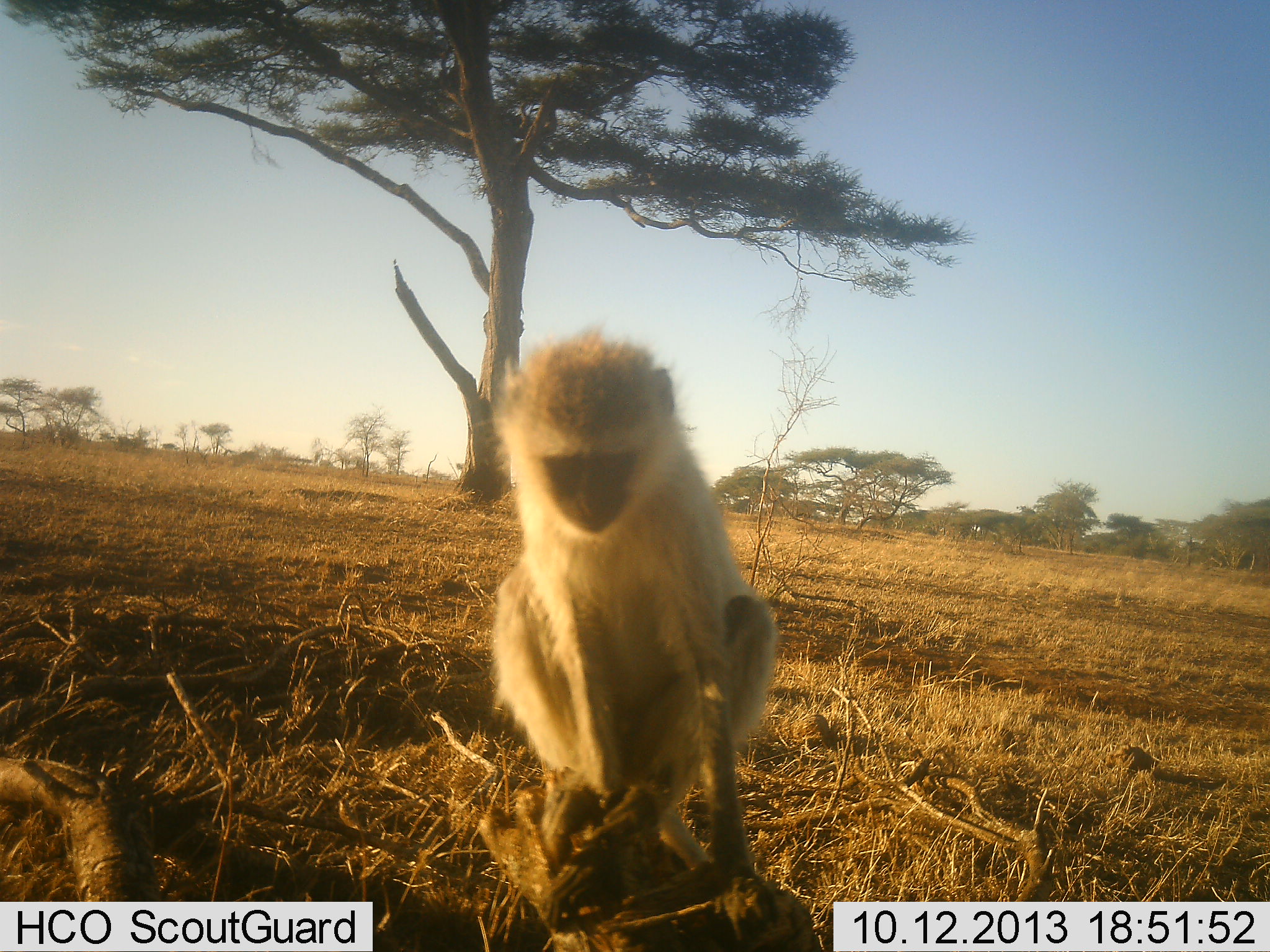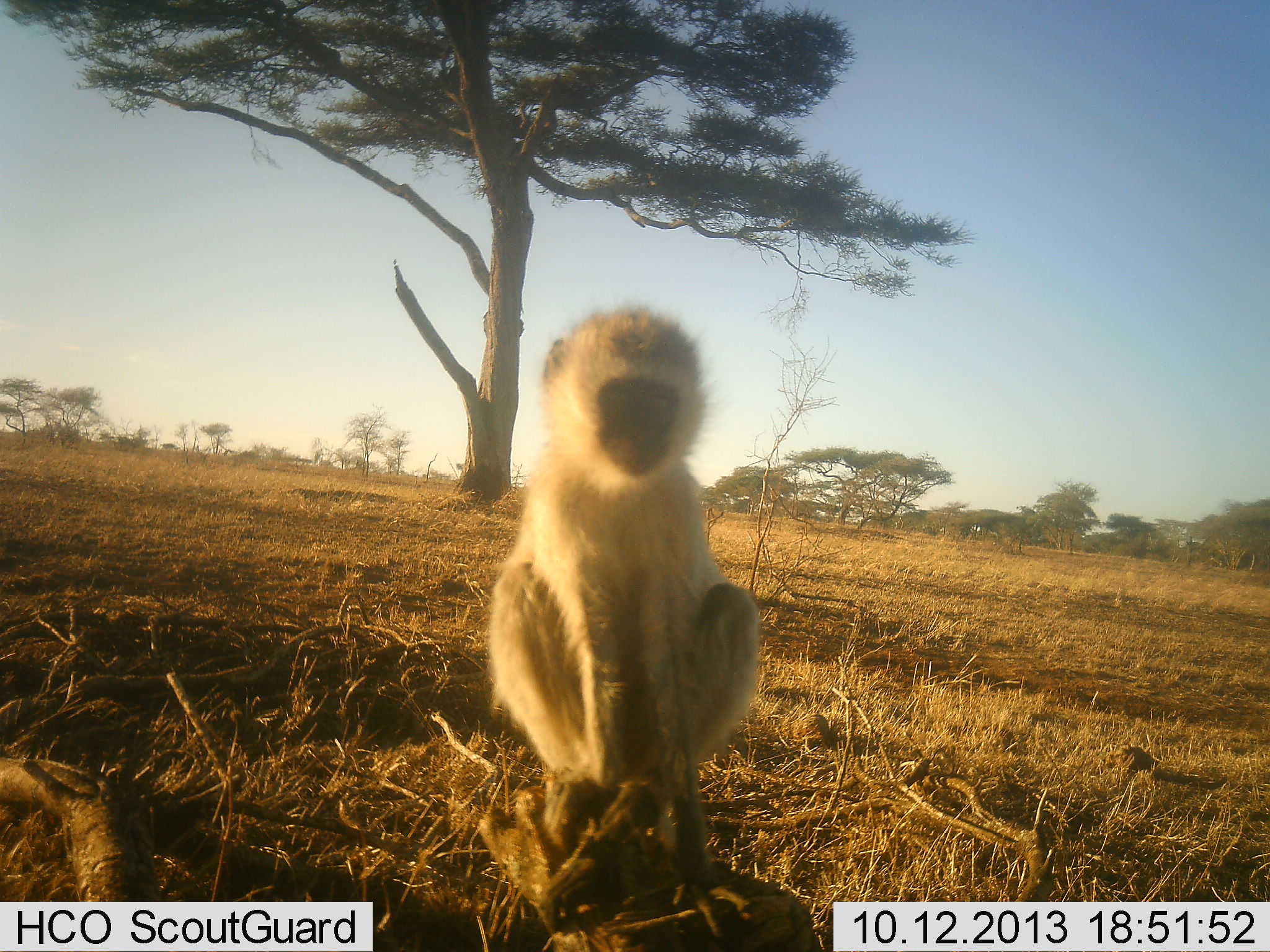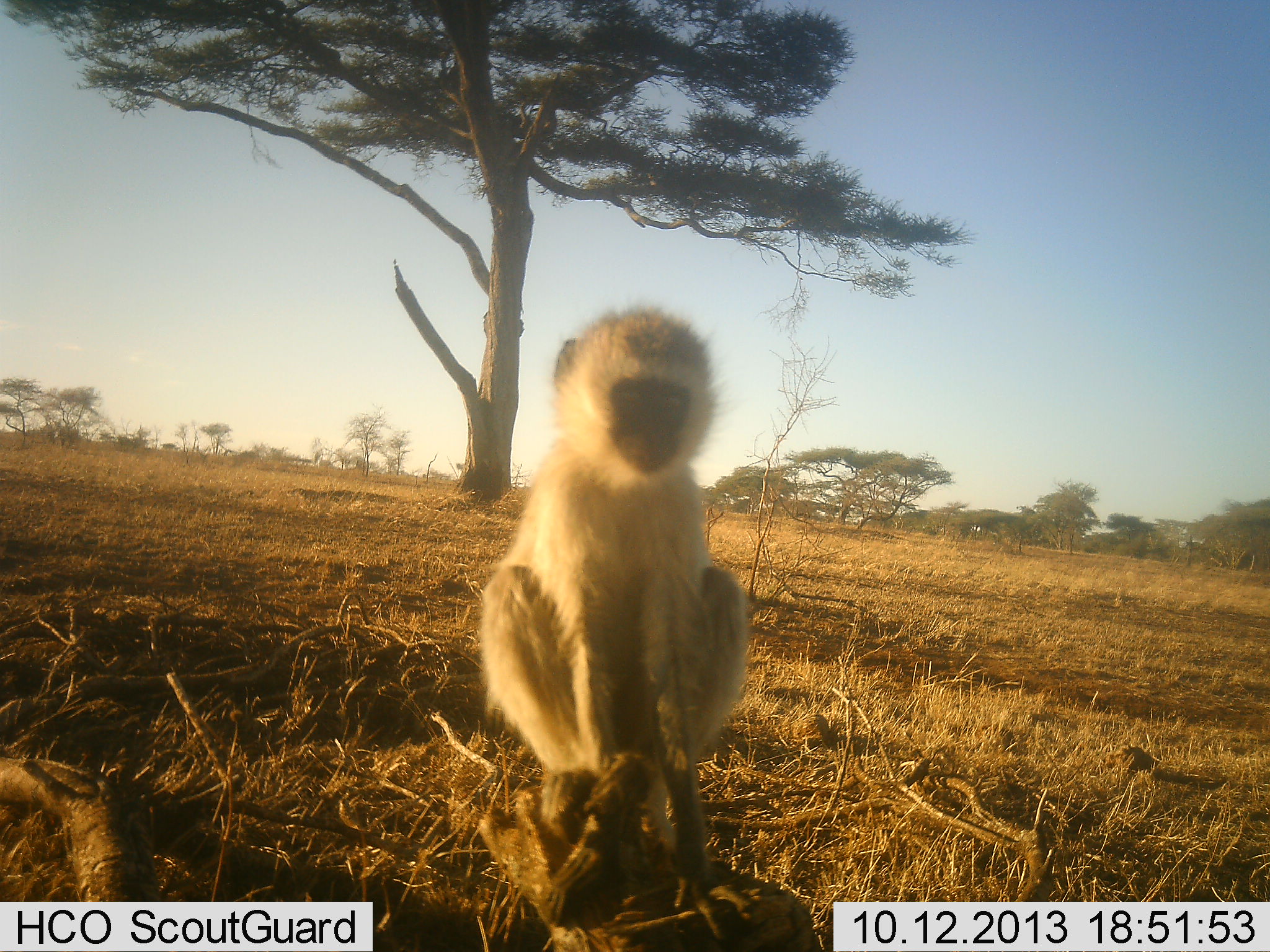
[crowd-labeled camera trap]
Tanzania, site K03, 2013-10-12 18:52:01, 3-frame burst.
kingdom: Animalia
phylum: Chordata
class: Mammalia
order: Primates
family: Cercopithecidae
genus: Chlorocebus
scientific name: Chlorocebus pygerythrus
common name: vervet monkey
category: monkeyvervet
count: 1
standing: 18%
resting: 79%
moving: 5%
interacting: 9%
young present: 7%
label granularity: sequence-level